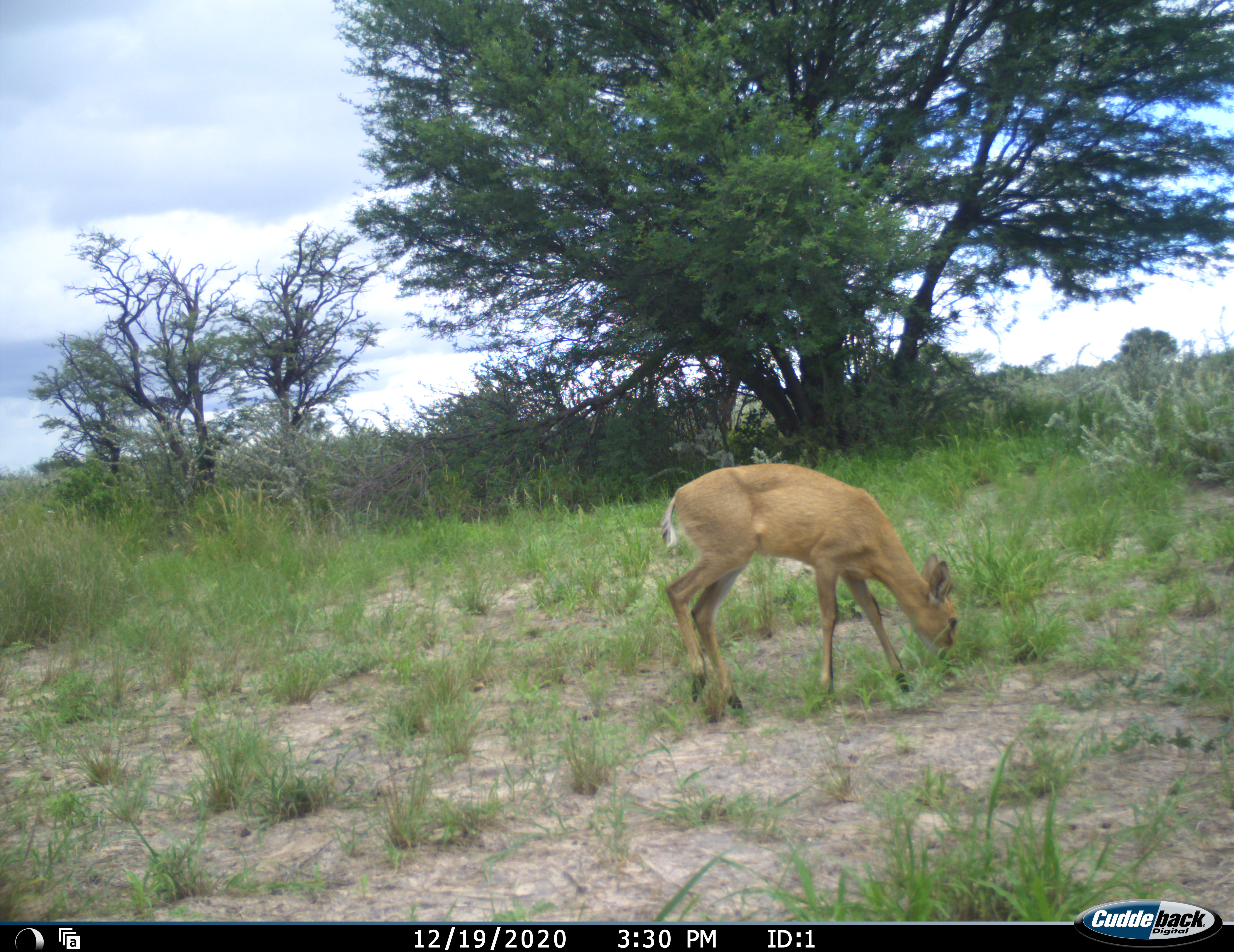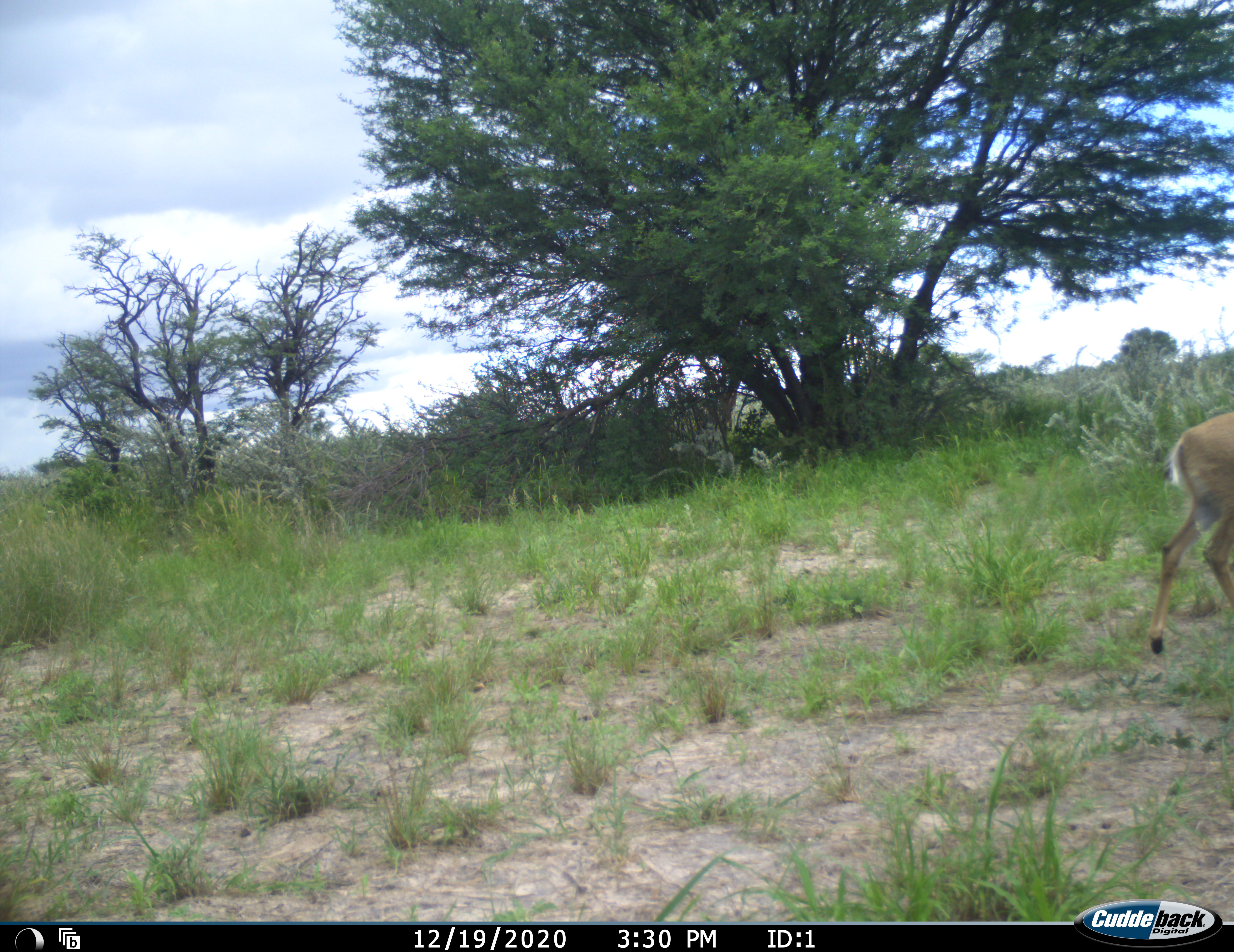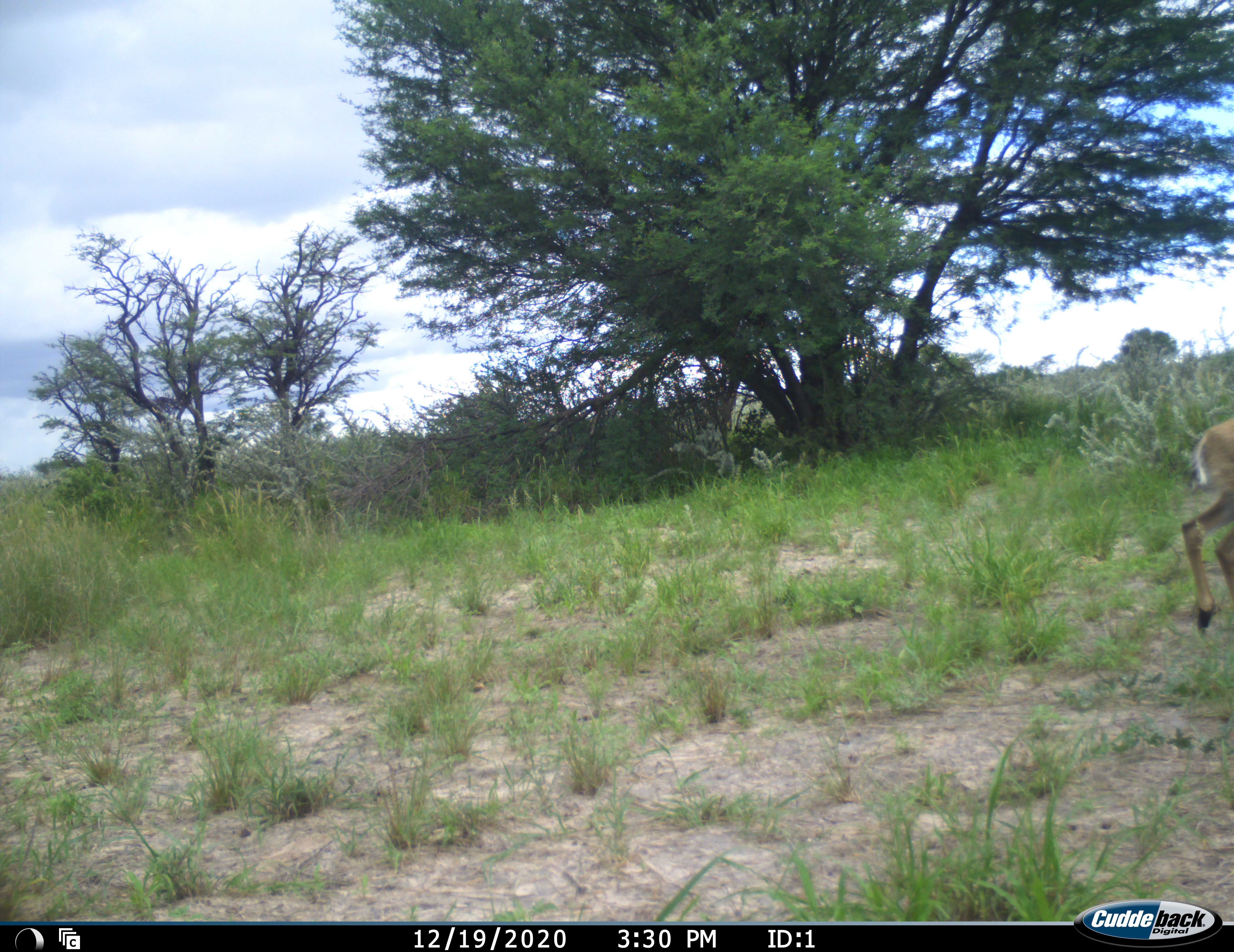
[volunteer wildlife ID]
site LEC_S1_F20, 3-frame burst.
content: unidentified animal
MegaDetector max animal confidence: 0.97